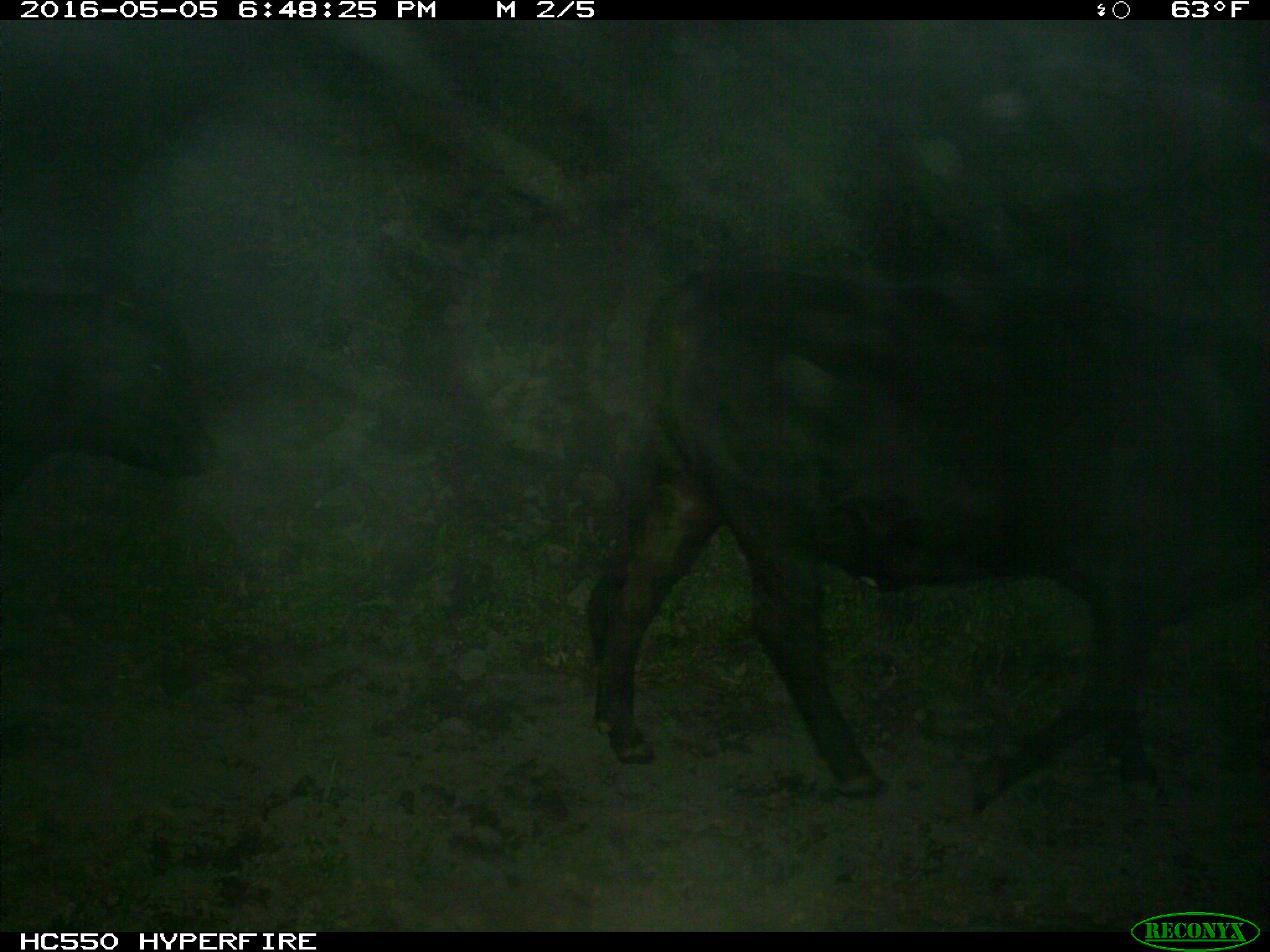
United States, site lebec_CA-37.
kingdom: Animalia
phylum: Chordata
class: Mammalia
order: Artiodactyla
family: Bovidae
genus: Bos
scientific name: Bos taurus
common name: domestic cow